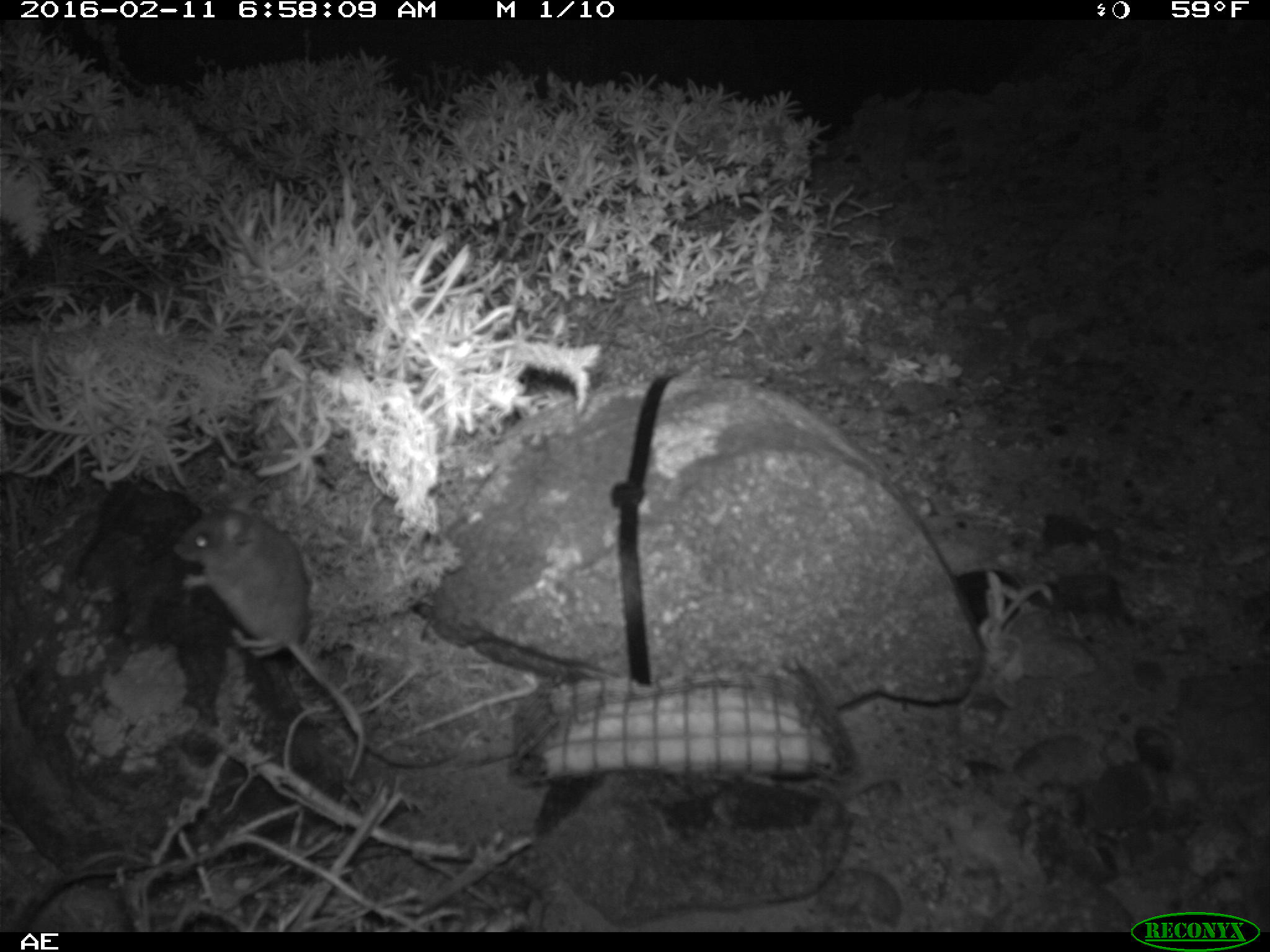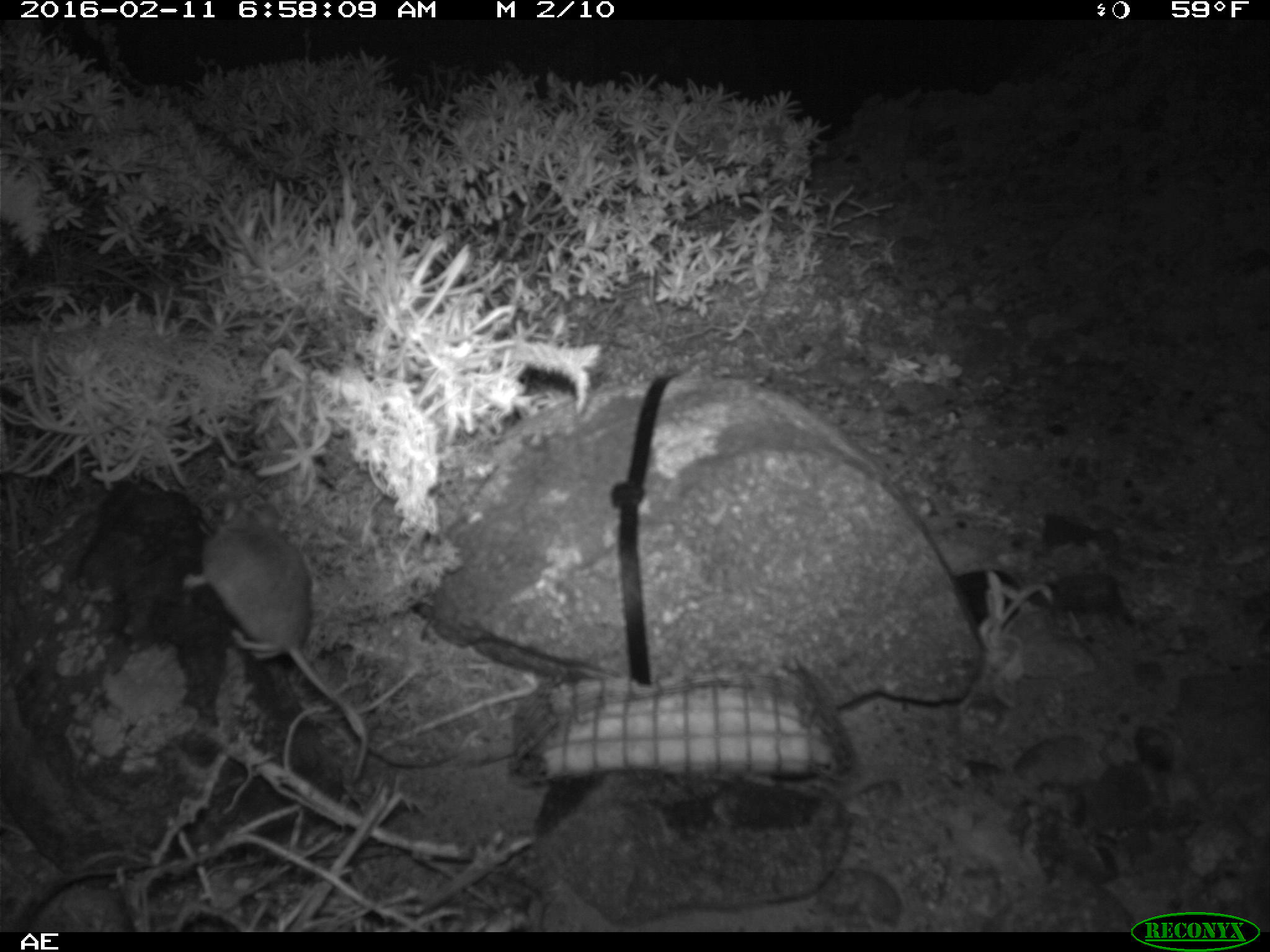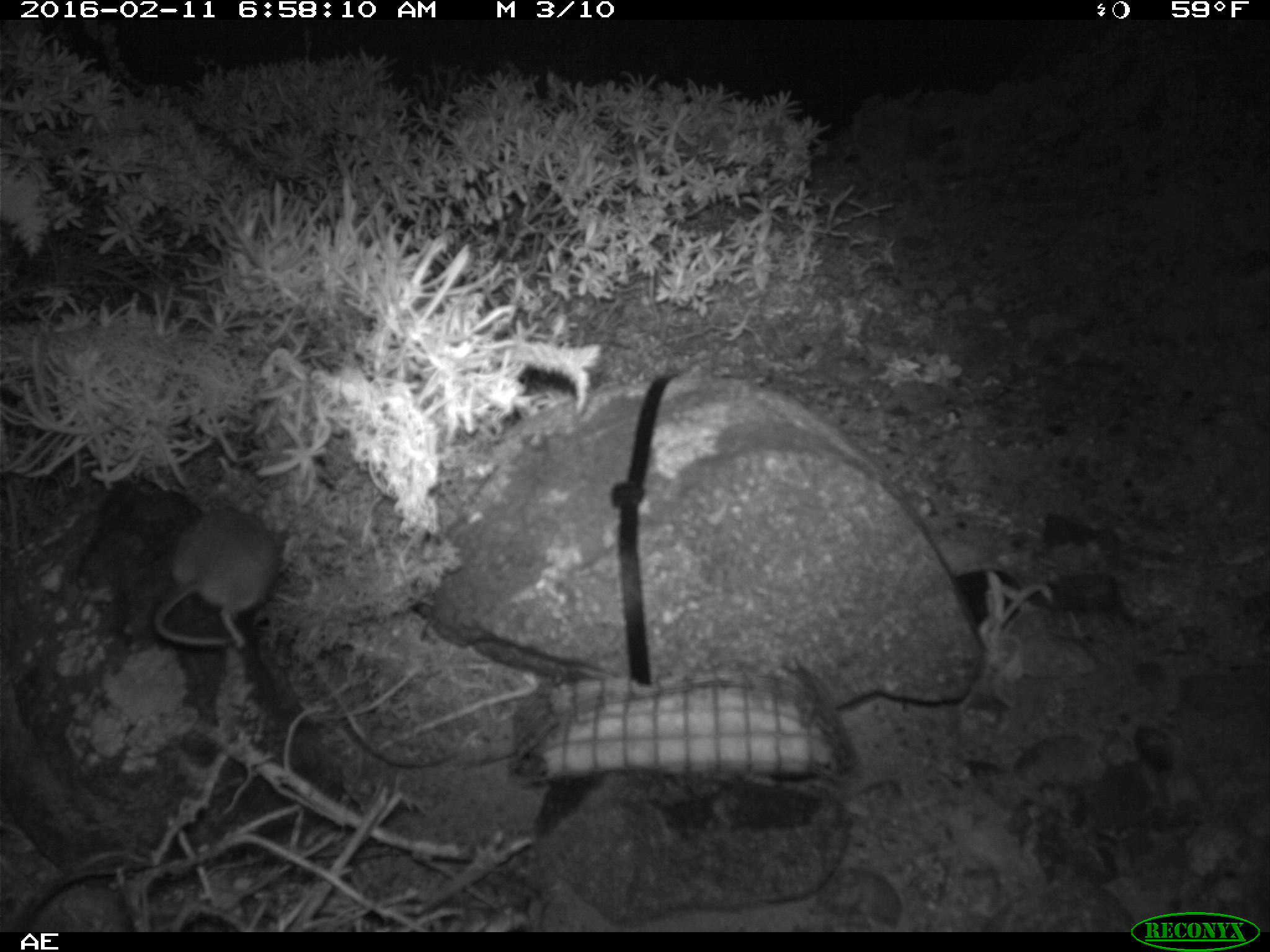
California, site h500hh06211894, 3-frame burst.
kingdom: Animalia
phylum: Chordata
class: Mammalia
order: Rodentia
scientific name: Rodentia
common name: rodent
Rodent (Rodentia).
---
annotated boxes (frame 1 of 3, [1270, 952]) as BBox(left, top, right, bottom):
rodent: BBox(174, 498, 363, 782)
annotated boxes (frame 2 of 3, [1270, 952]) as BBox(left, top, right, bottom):
rodent: BBox(182, 500, 360, 736)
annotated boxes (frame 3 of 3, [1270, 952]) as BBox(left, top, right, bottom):
rodent: BBox(151, 510, 280, 650)